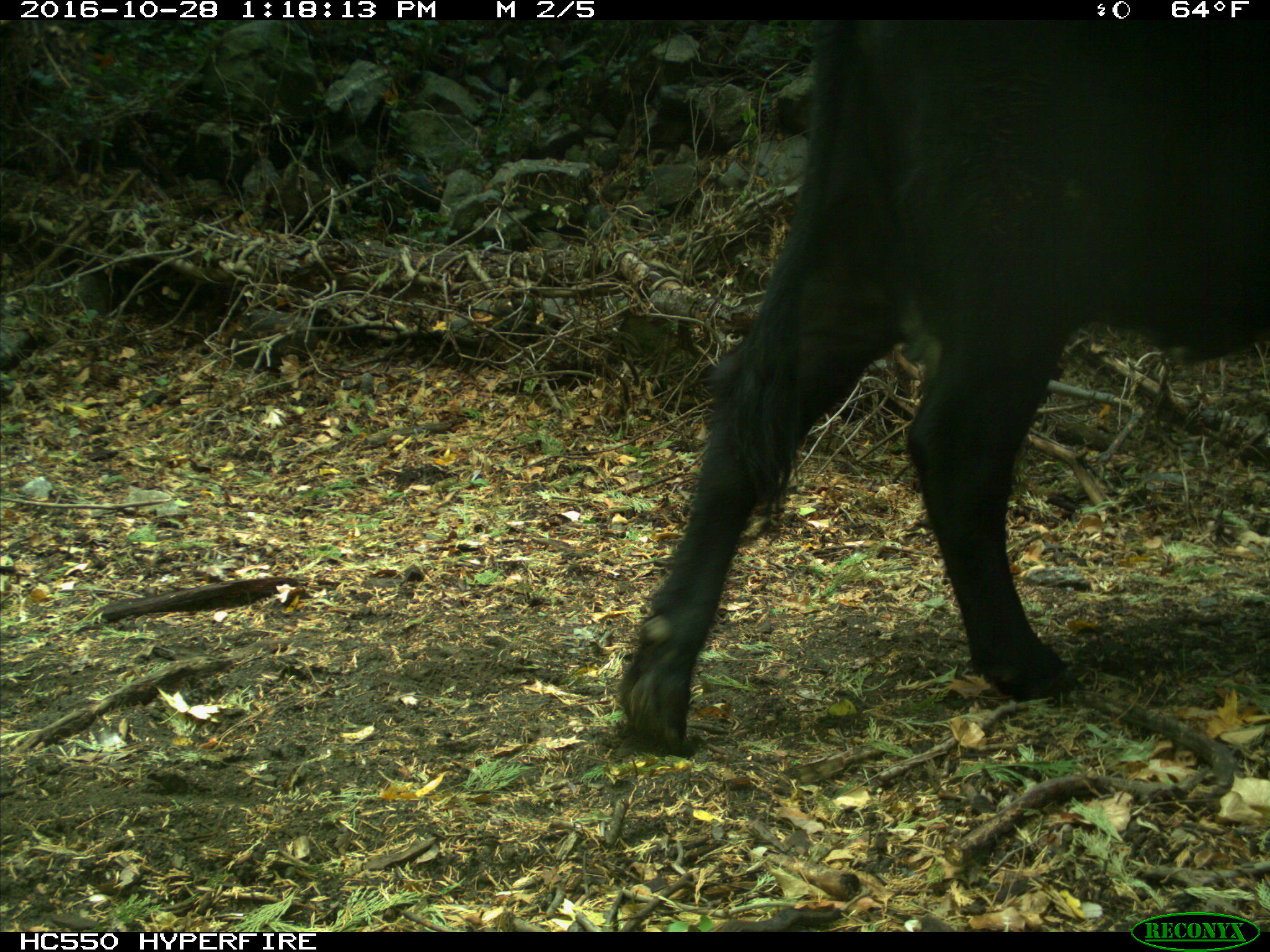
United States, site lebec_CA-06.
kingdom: Animalia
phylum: Chordata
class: Mammalia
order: Artiodactyla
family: Bovidae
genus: Bos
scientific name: Bos taurus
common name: domestic cow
Bos taurus (domestic cow).